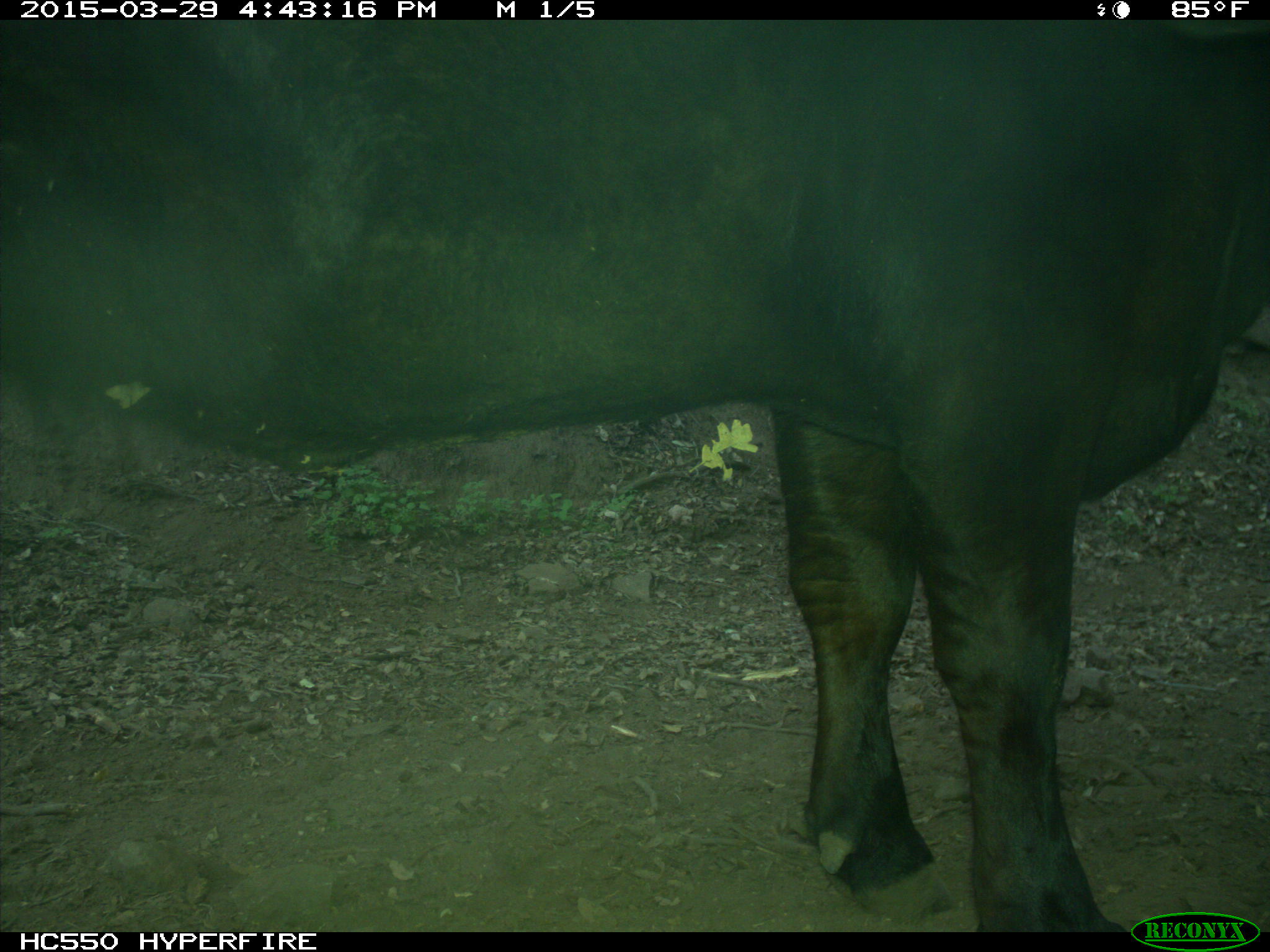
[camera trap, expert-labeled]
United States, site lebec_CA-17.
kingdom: Animalia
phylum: Chordata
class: Mammalia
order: Artiodactyla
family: Bovidae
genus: Bos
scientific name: Bos taurus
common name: domestic cow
Bos taurus (domestic cow).